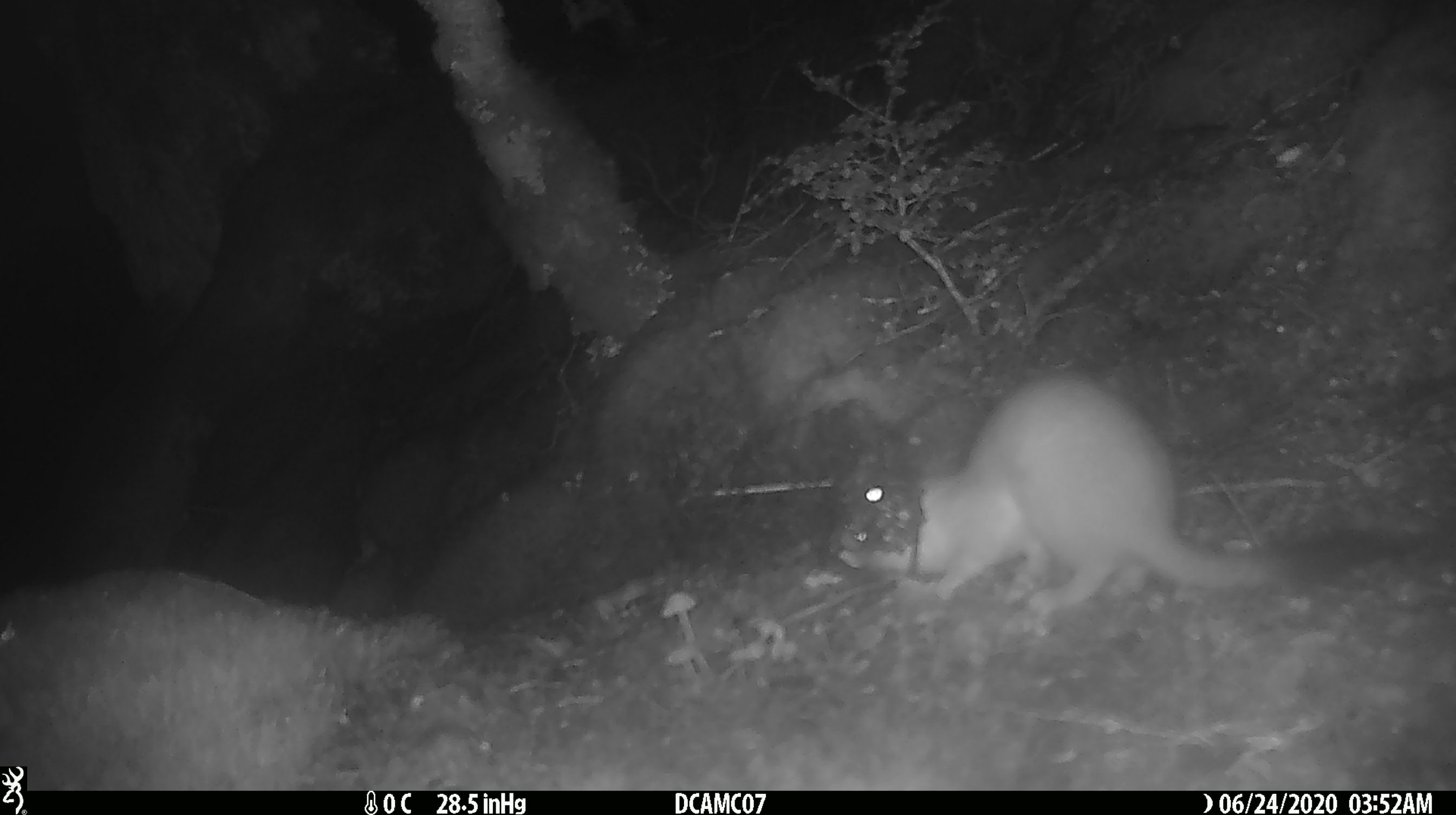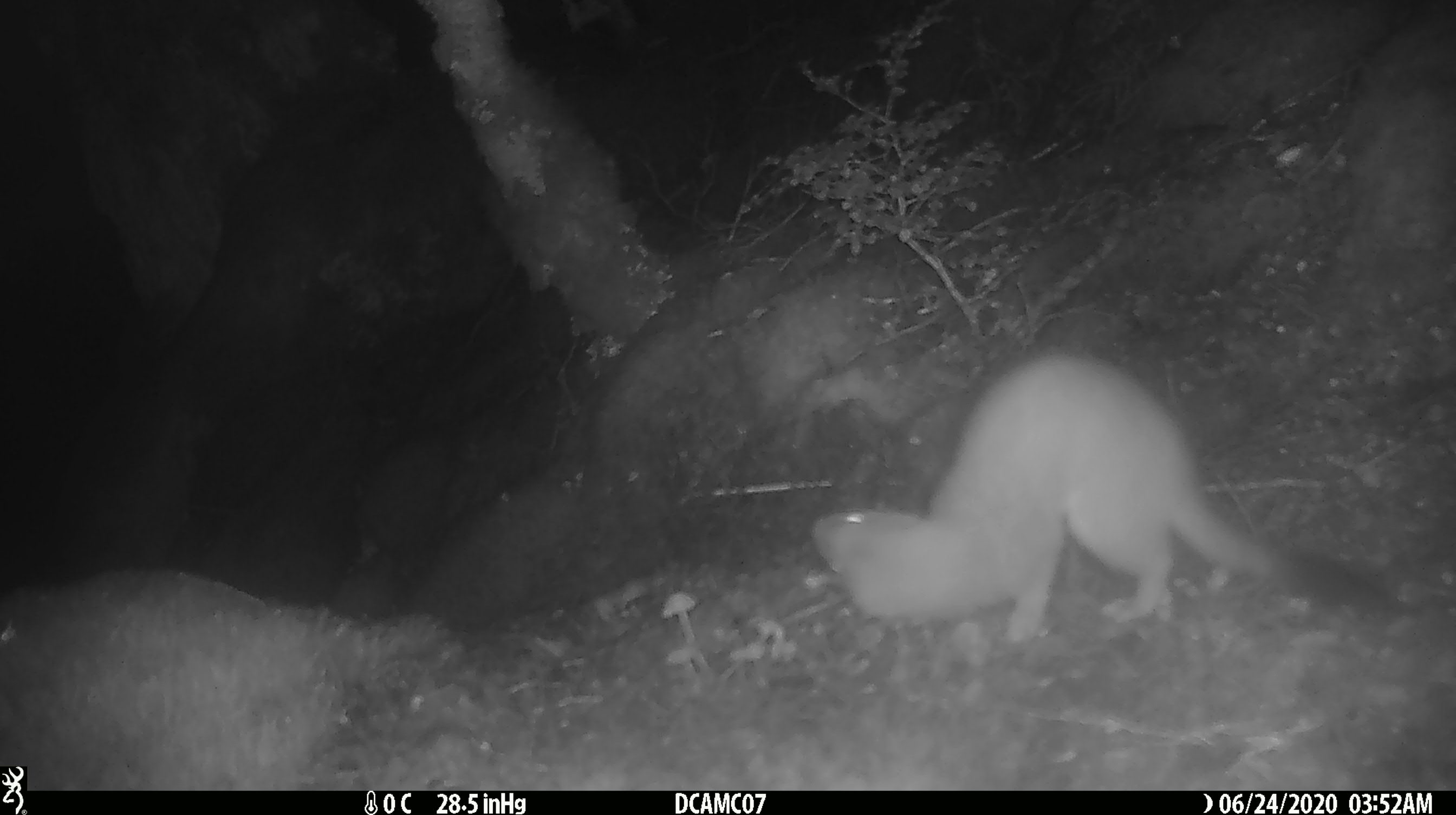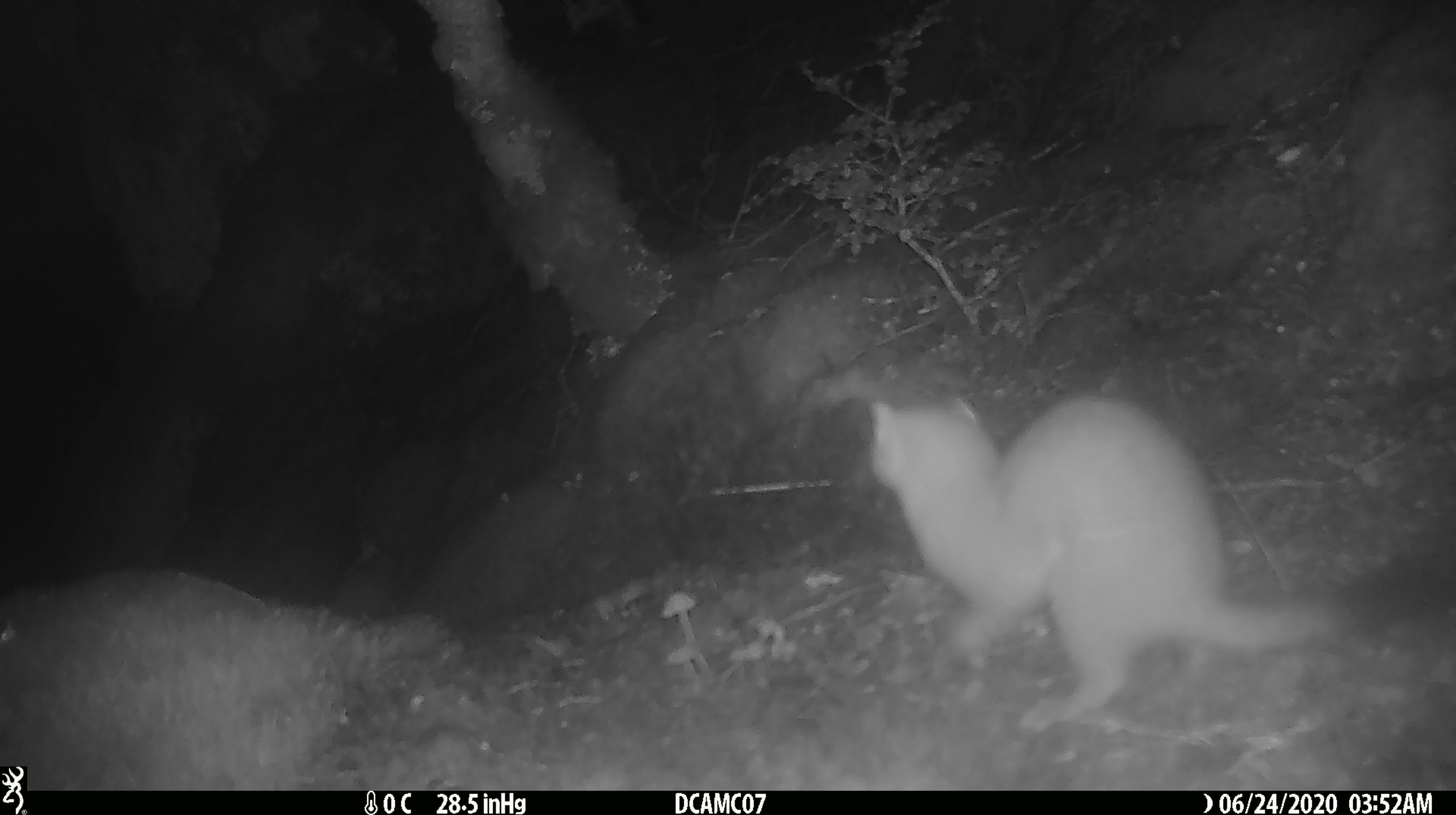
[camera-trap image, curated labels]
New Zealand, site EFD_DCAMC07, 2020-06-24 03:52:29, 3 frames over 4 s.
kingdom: Animalia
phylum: Chordata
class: Mammalia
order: Carnivora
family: Mustelidae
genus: Mustela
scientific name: Mustela erminea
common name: stoat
Stoat (Mustela erminea).